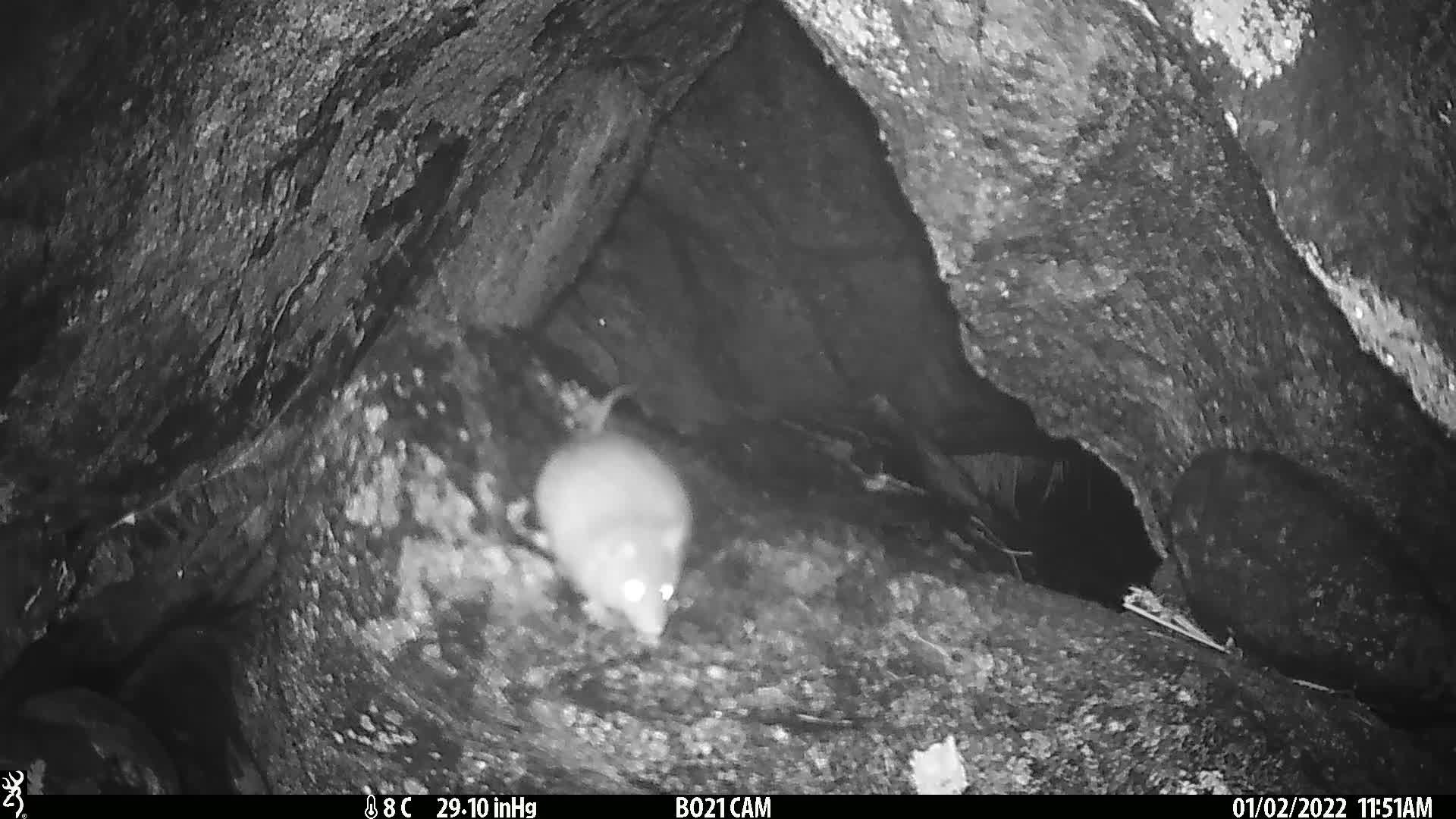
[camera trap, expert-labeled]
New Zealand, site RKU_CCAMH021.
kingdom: Animalia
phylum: Chordata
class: Mammalia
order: Rodentia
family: Muridae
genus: Rattus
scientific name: Rattus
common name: rat